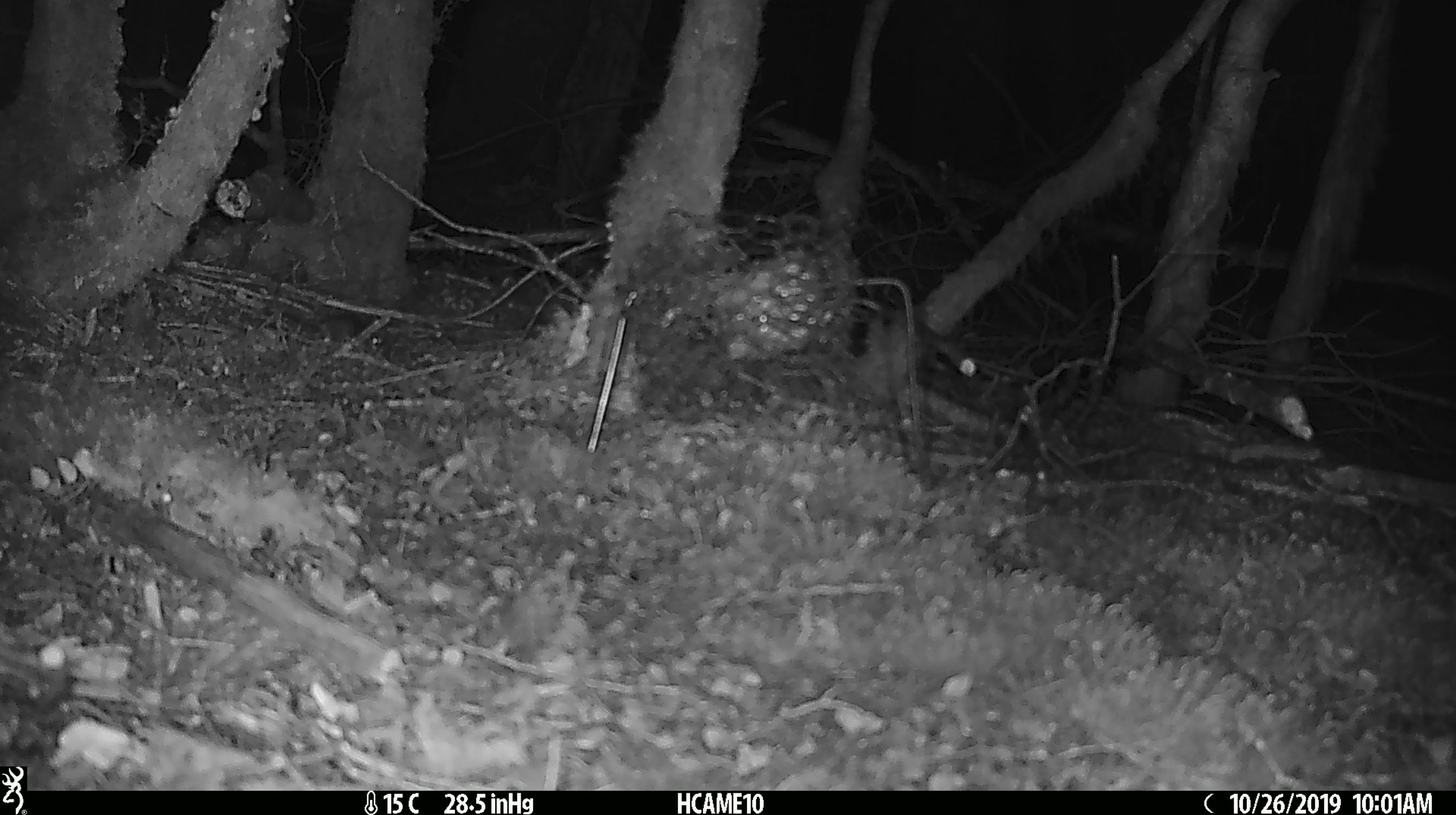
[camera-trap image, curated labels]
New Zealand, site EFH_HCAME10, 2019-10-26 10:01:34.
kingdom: Animalia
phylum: Chordata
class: Mammalia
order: Rodentia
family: Muridae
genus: Mus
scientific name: Mus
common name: mouse